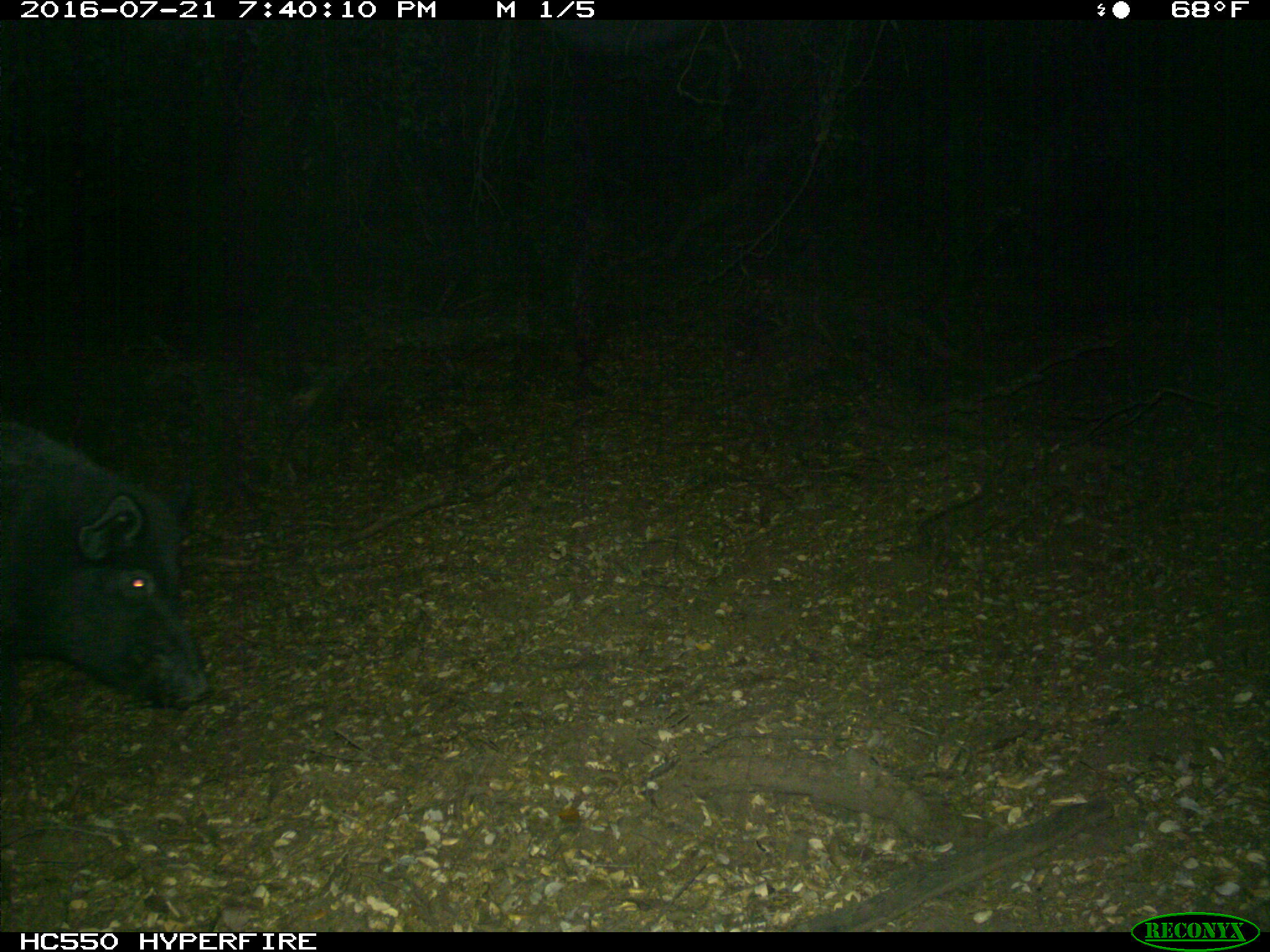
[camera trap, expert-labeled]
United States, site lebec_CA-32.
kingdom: Animalia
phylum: Chordata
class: Mammalia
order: Artiodactyla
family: Suidae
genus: Sus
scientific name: Sus scrofa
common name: wild boar